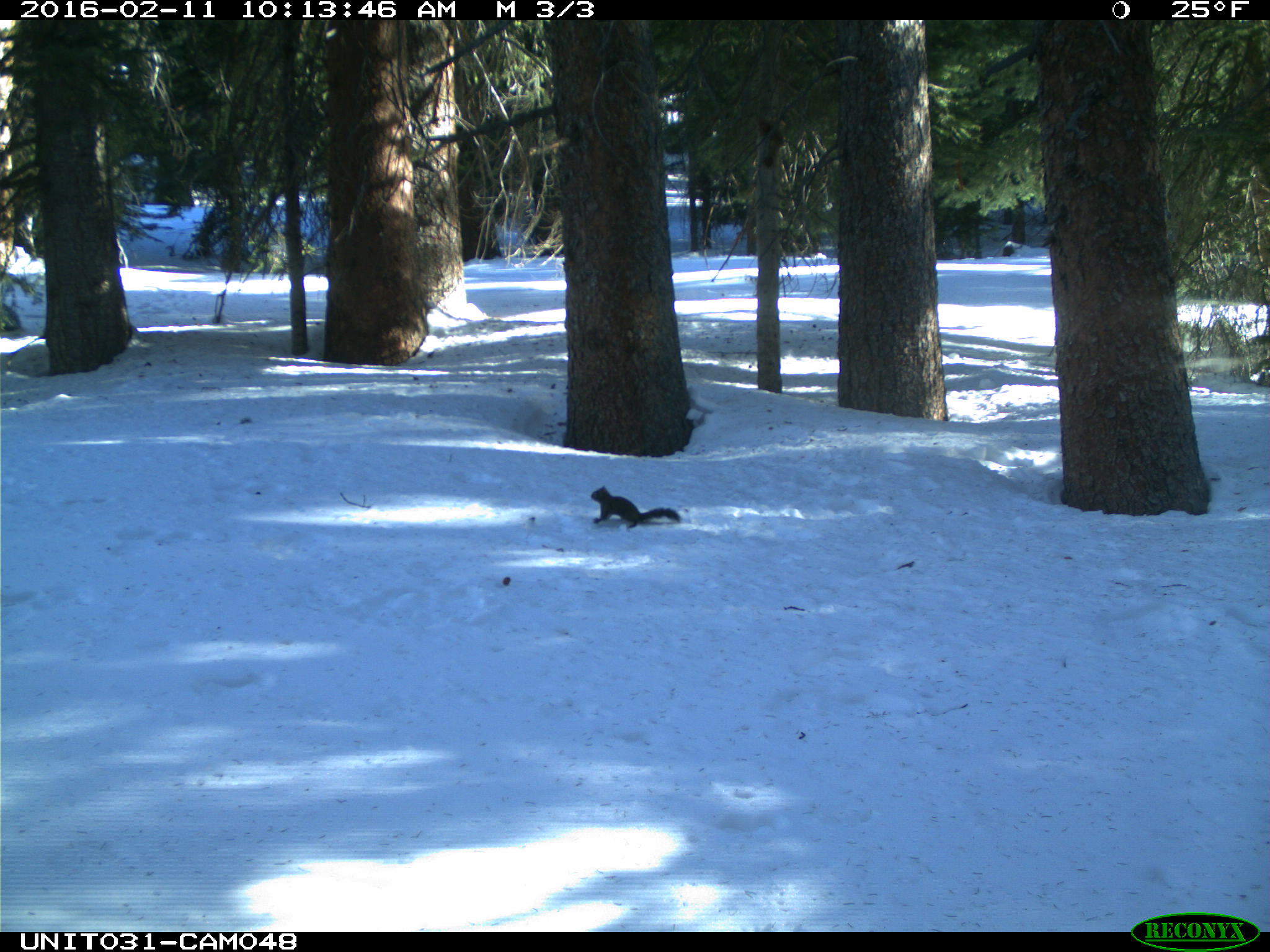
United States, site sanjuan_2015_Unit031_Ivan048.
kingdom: Animalia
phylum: Chordata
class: Mammalia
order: Rodentia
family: Sciuridae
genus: Tamiasciurus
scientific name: Tamiasciurus hudsonicus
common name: american red squirrel